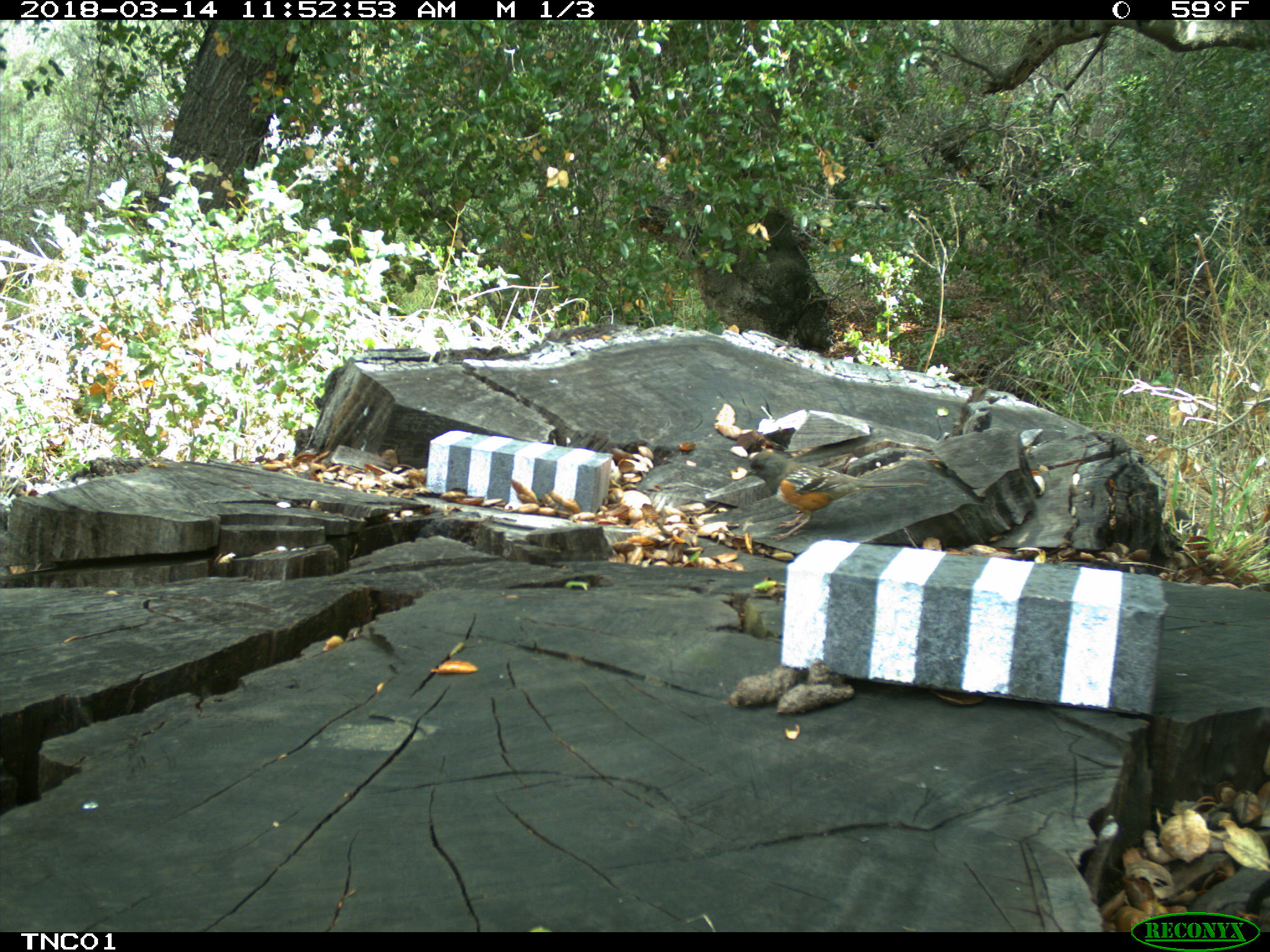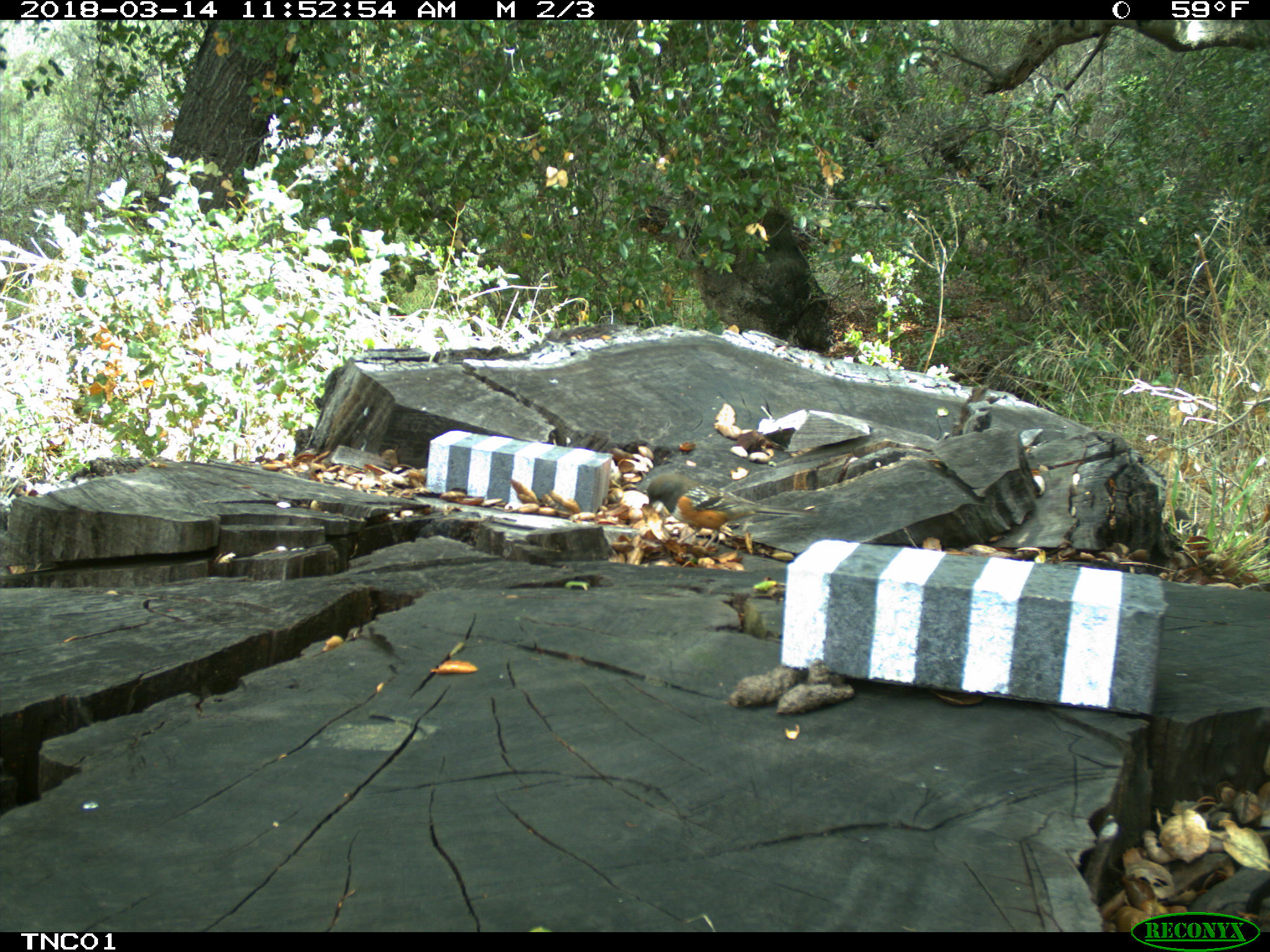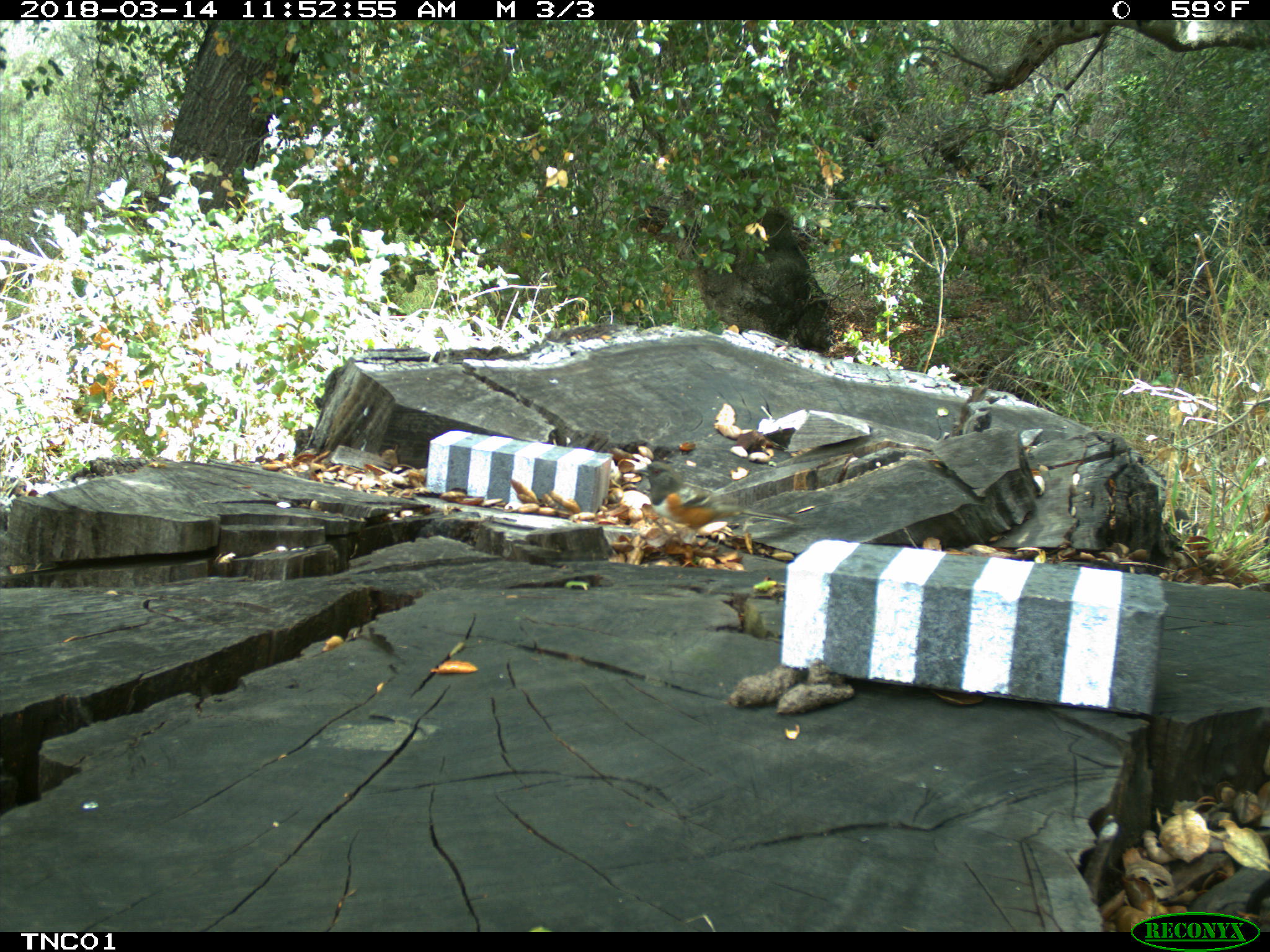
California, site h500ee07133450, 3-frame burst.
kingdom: Animalia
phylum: Chordata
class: Aves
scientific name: Aves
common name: bird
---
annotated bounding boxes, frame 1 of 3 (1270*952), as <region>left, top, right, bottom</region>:
bird: <region>744, 451, 931, 541</region>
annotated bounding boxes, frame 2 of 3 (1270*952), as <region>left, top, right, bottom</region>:
bird: <region>647, 473, 816, 549</region>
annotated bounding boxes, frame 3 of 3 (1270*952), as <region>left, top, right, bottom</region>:
bird: <region>629, 461, 797, 557</region>